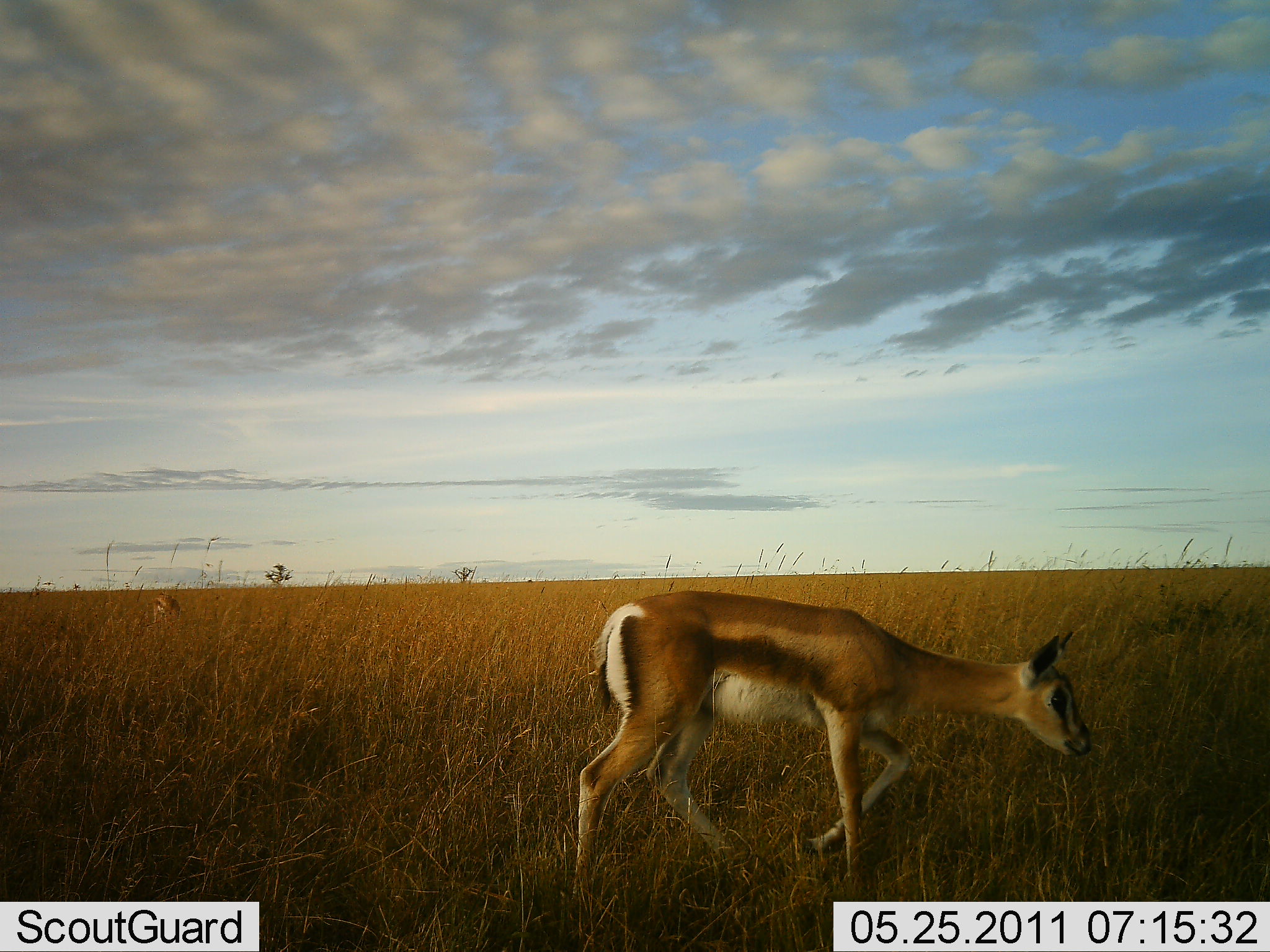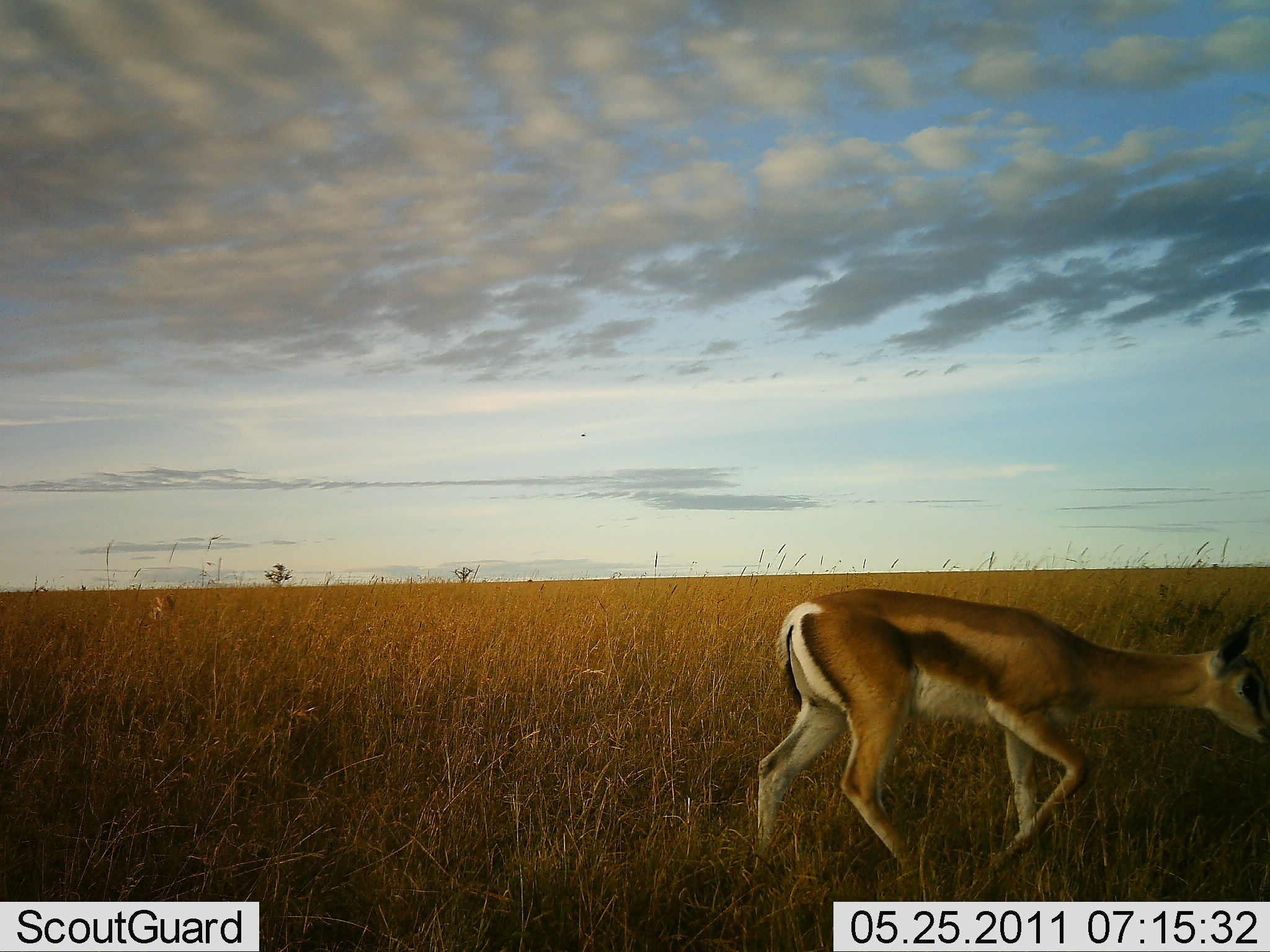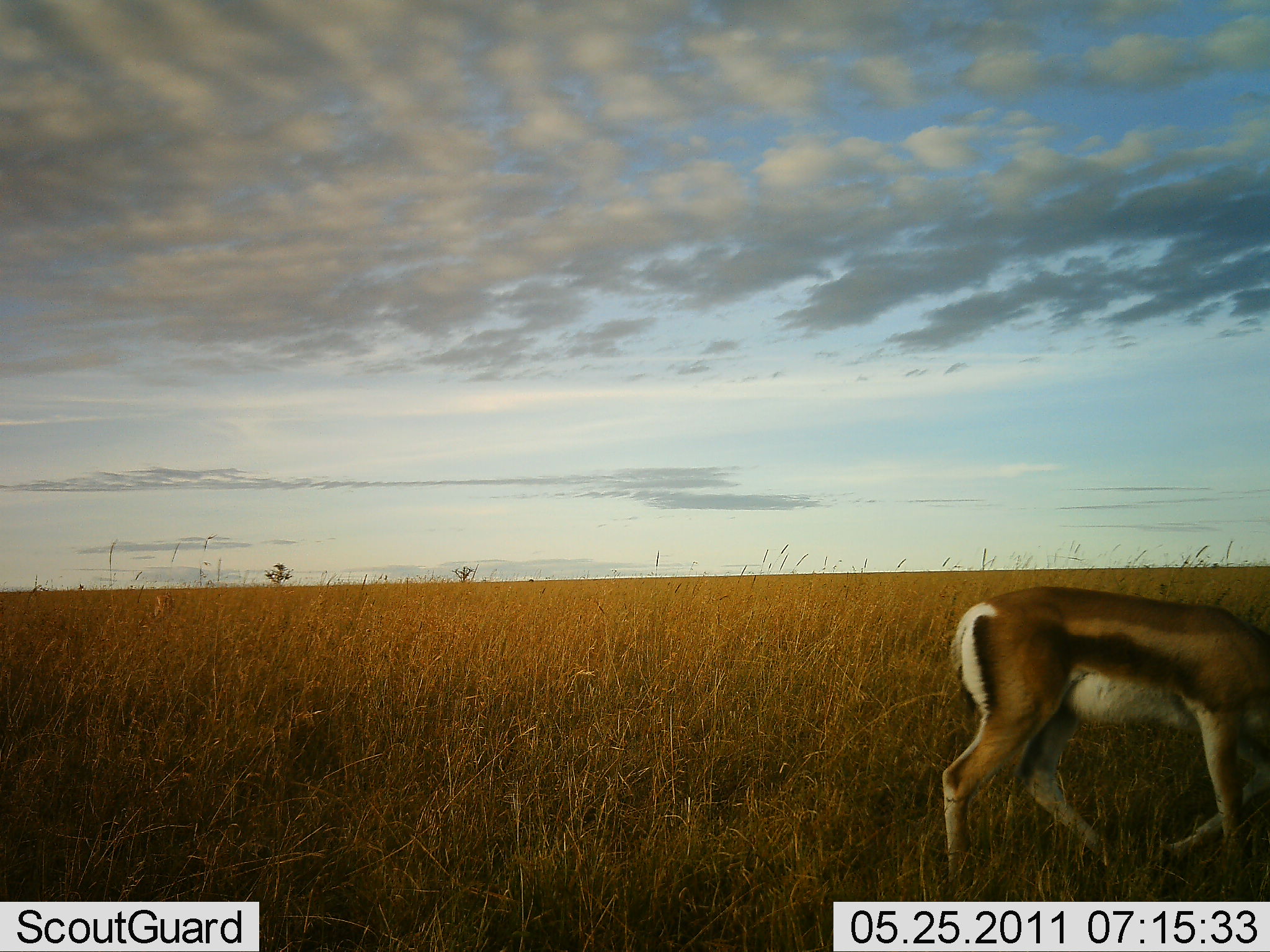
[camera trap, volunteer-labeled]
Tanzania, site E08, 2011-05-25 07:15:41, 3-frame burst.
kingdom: Animalia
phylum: Chordata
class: Mammalia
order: Artiodactyla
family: Bovidae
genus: Eudorcas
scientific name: Eudorcas thomsonii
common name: thomson's gazelle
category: gazellethomsons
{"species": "gazellethomsons (thomson's gazelle) (Eudorcas thomsonii)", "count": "1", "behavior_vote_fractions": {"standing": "17%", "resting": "0%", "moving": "92%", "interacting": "0%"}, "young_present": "0%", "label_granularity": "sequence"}